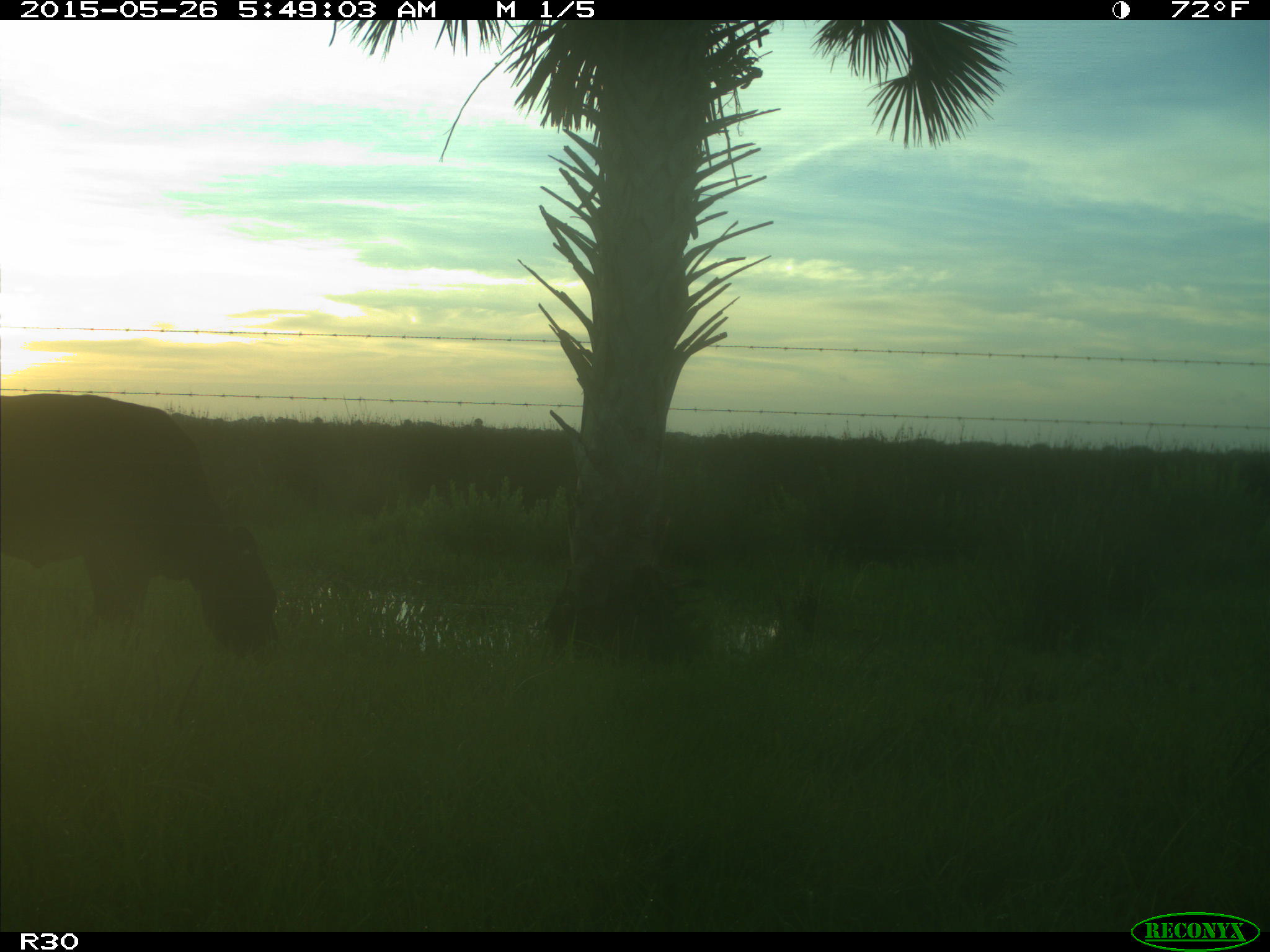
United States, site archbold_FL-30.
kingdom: Animalia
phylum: Chordata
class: Mammalia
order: Artiodactyla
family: Bovidae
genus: Bos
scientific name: Bos taurus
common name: domestic cow